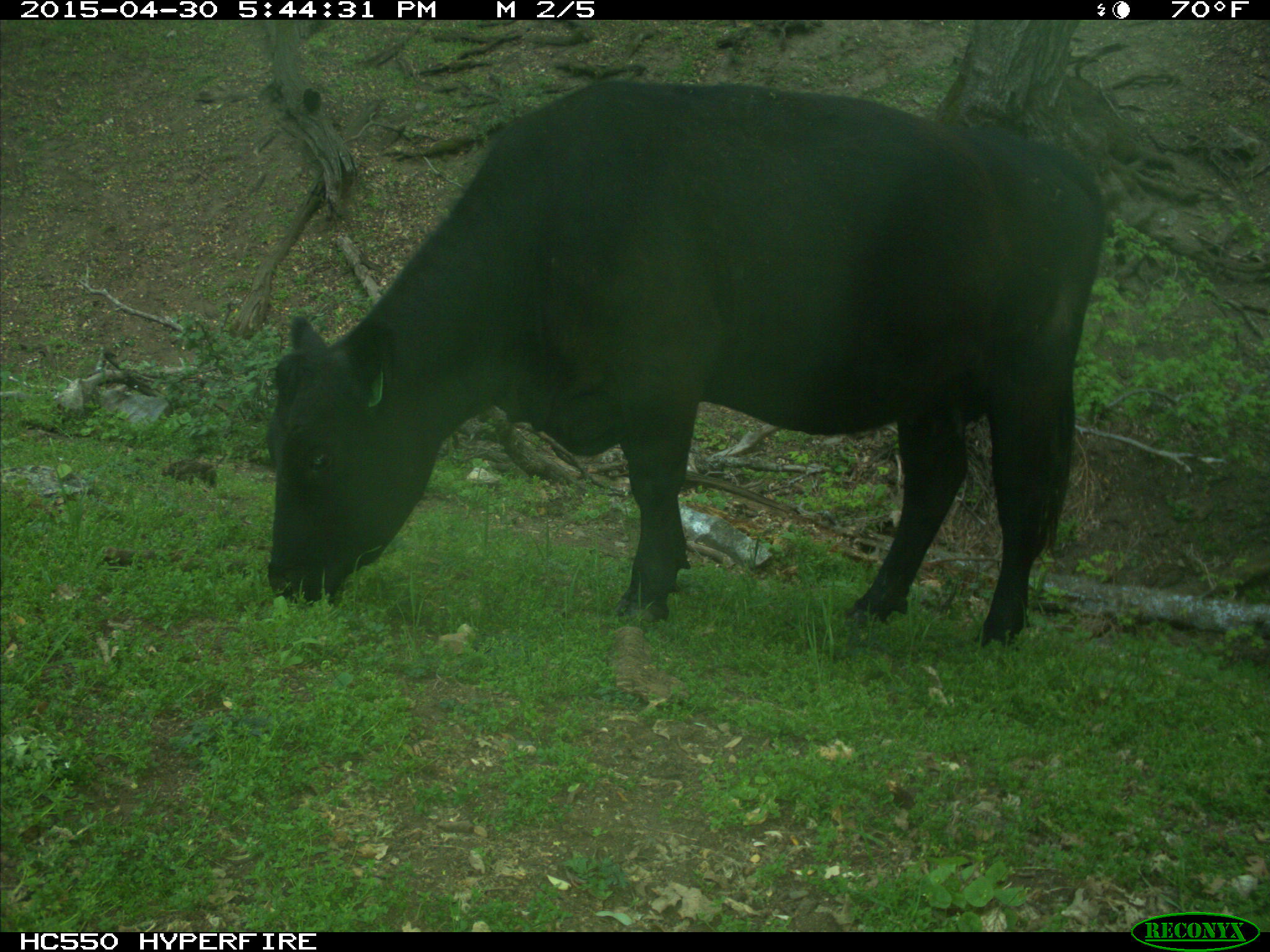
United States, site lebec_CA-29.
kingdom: Animalia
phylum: Chordata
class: Mammalia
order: Artiodactyla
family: Bovidae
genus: Bos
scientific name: Bos taurus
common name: domestic cow